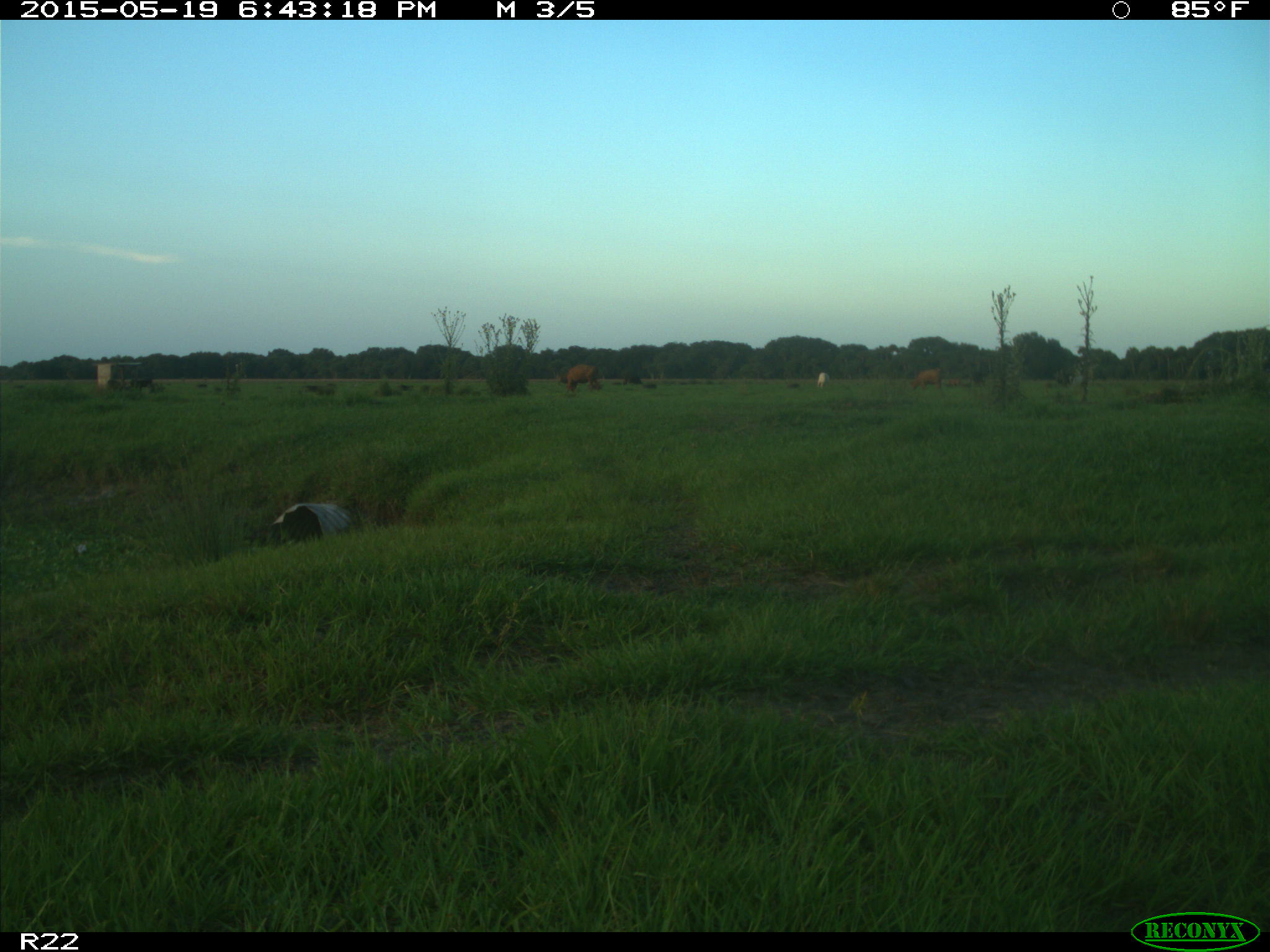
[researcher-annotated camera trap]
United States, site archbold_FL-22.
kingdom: Animalia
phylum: Chordata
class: Mammalia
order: Artiodactyla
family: Bovidae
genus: Bos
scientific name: Bos taurus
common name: domestic cow